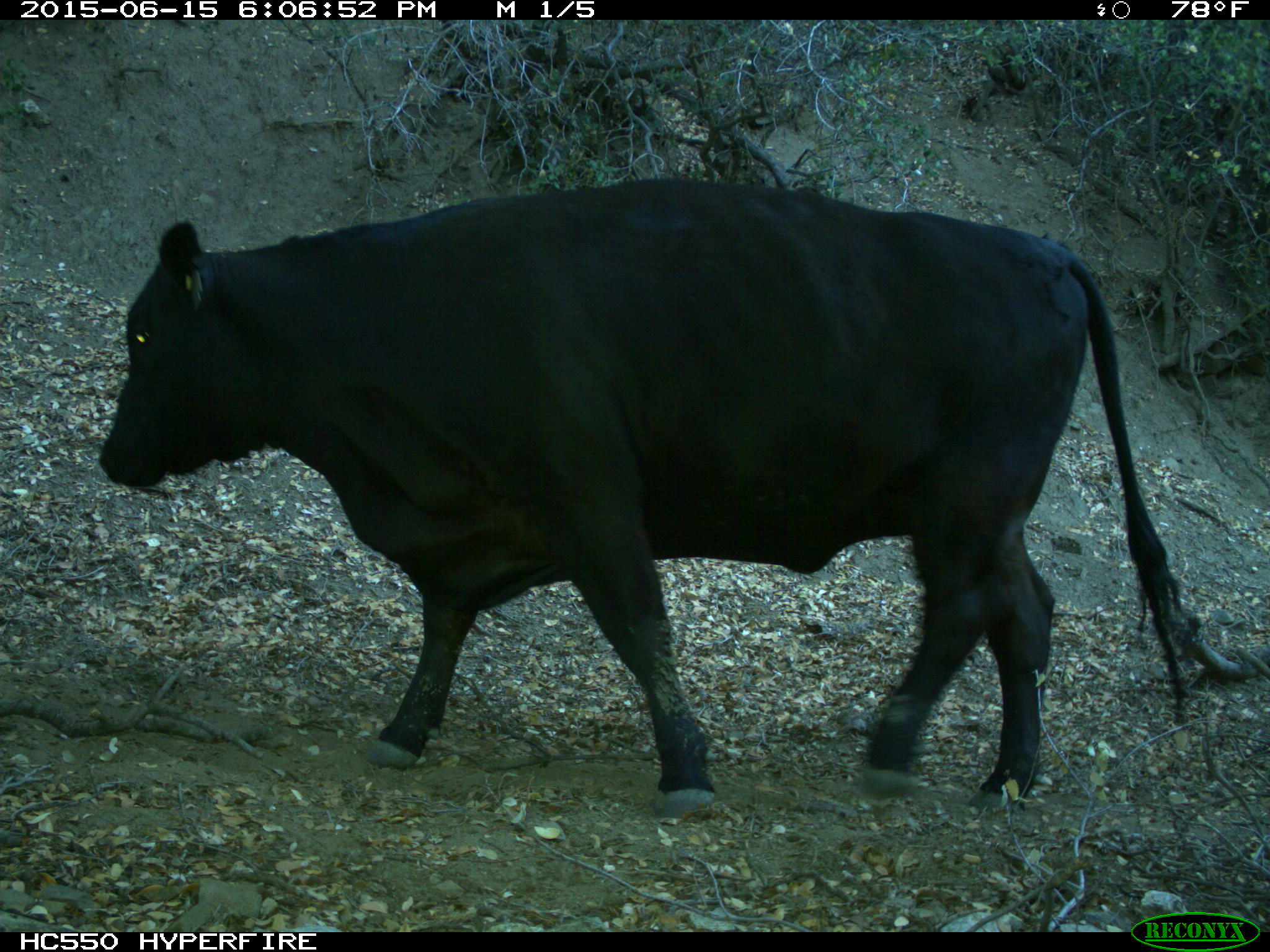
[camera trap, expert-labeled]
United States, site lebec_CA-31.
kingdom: Animalia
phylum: Chordata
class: Mammalia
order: Artiodactyla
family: Bovidae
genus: Bos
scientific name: Bos taurus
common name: domestic cow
Bos taurus (domestic cow).